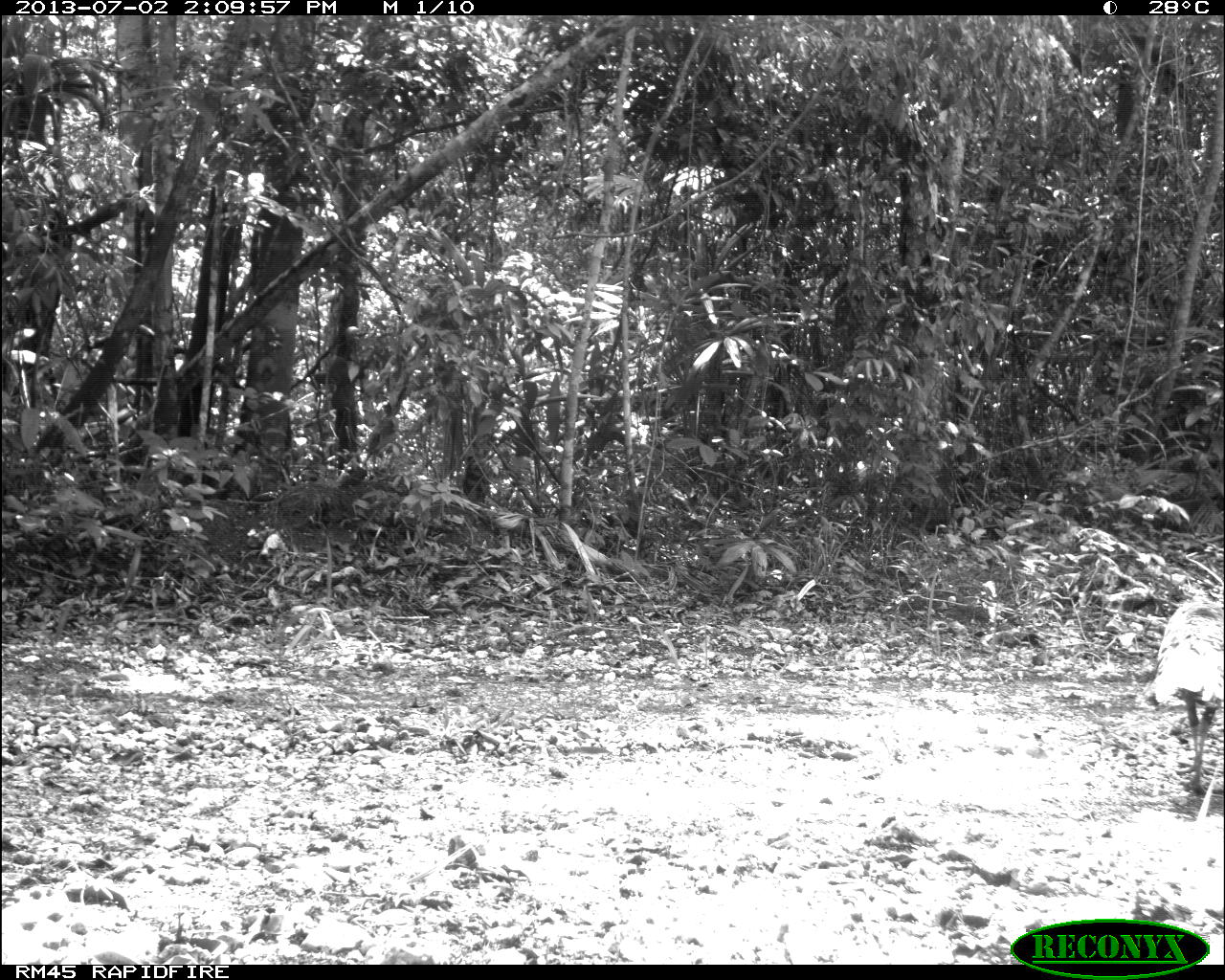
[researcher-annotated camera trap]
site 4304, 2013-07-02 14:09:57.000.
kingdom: Animalia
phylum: Chordata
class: Aves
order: Galliformes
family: Phasianidae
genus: Meleagris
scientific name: Meleagris ocellata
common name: ocellated turkey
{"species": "Meleagris ocellata (ocellated turkey)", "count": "1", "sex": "female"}